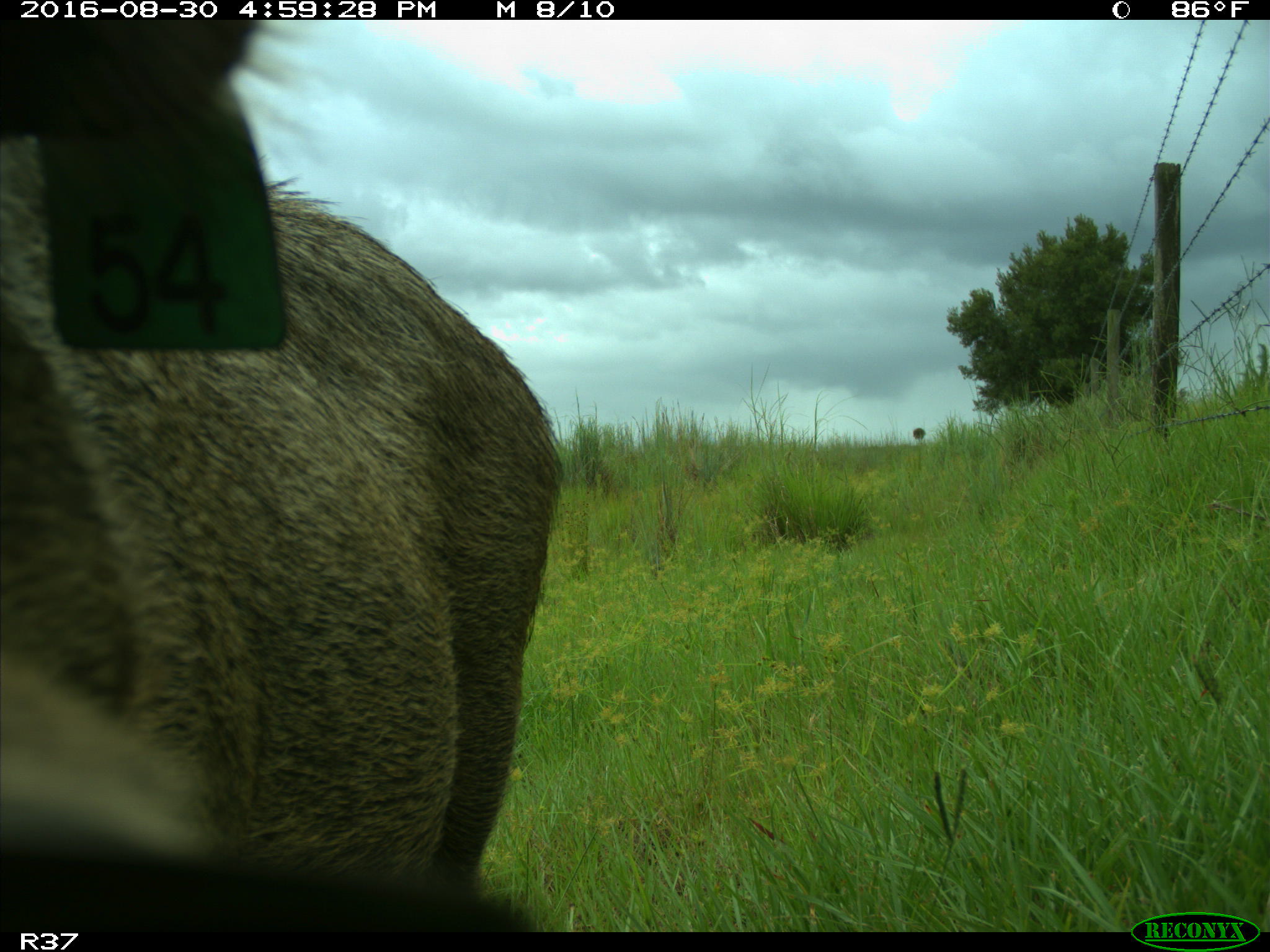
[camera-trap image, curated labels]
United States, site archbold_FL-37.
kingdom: Animalia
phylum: Chordata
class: Mammalia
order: Artiodactyla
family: Suidae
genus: Sus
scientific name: Sus scrofa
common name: wild boar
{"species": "Sus scrofa (wild boar)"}